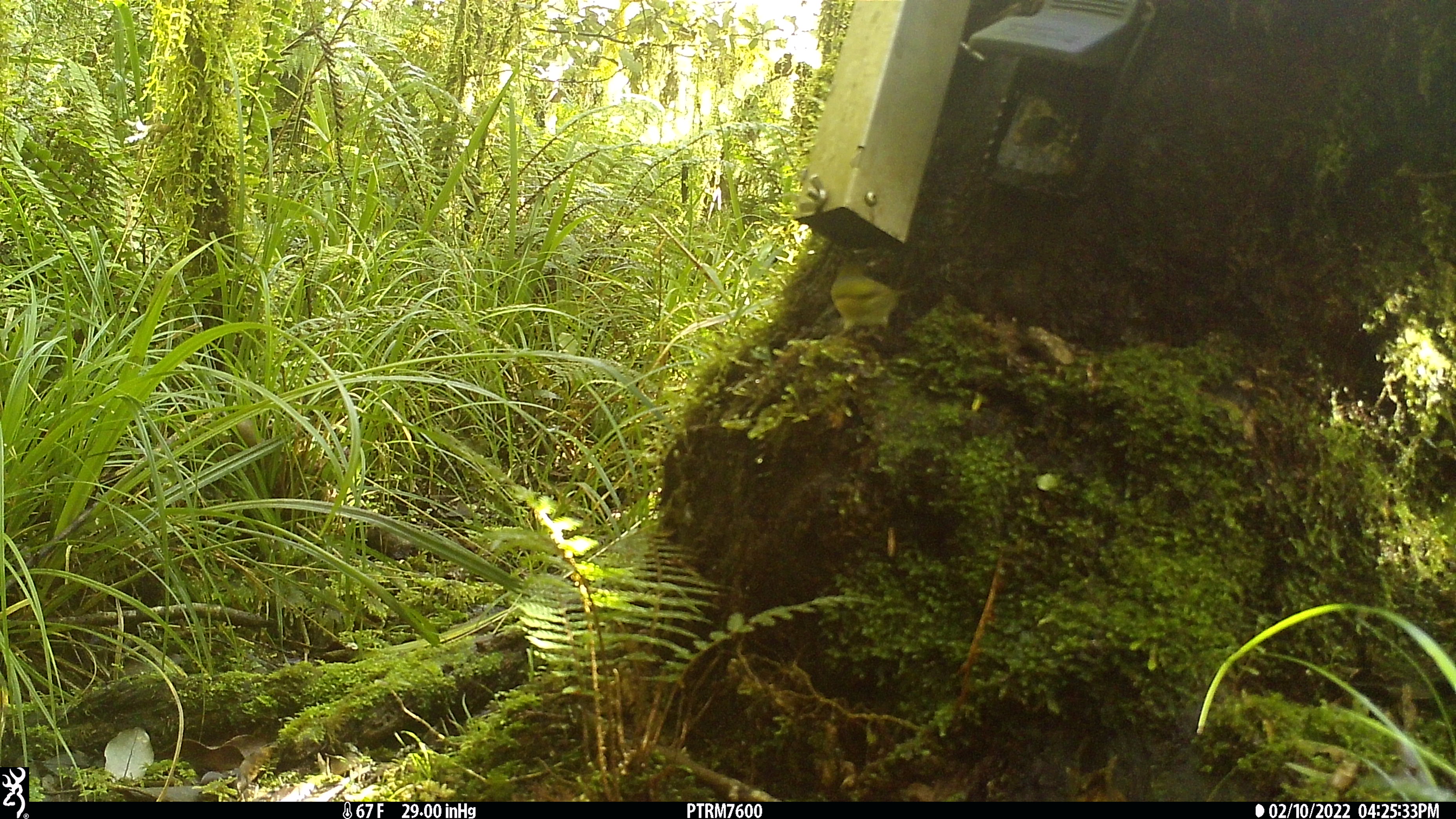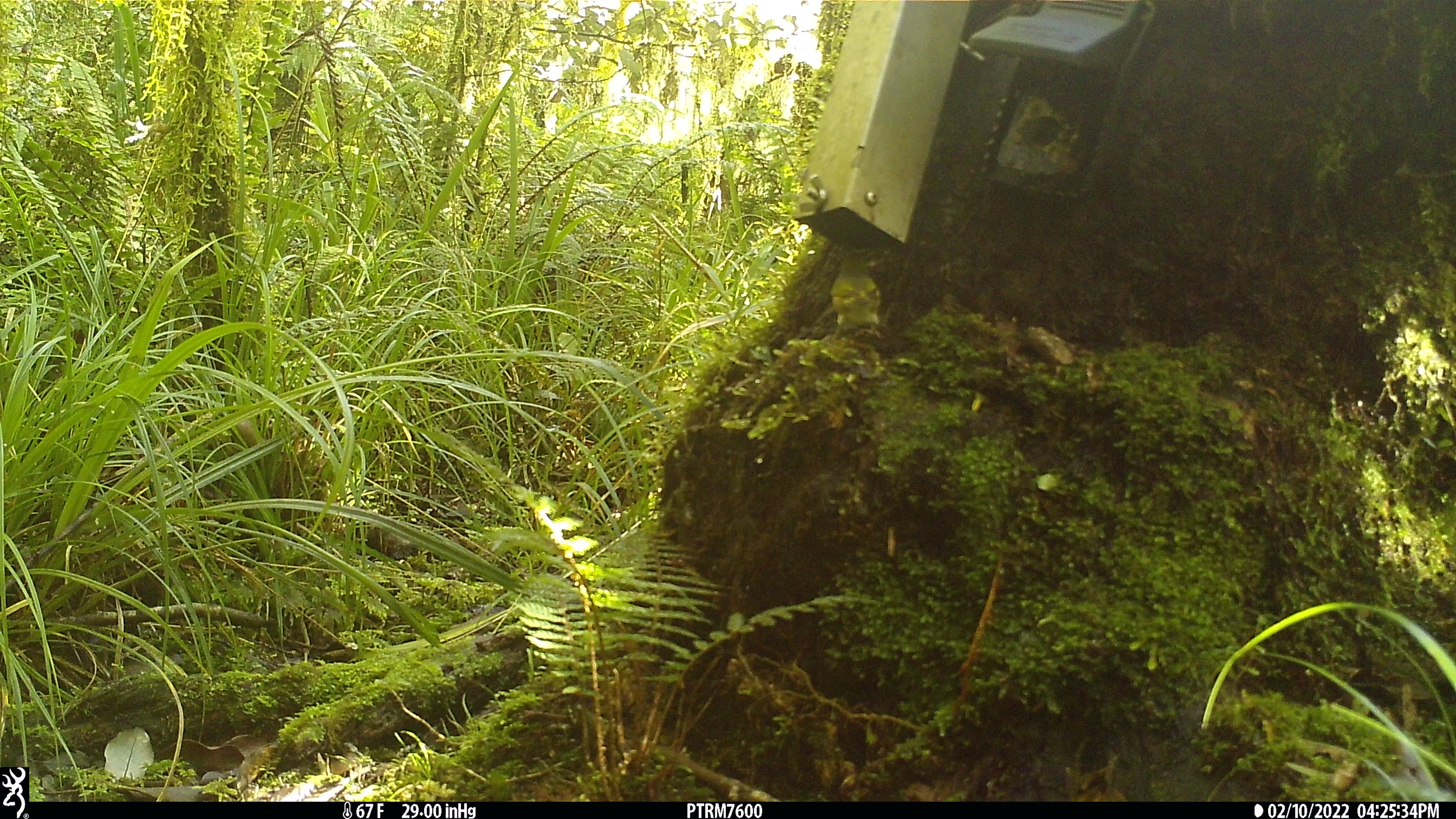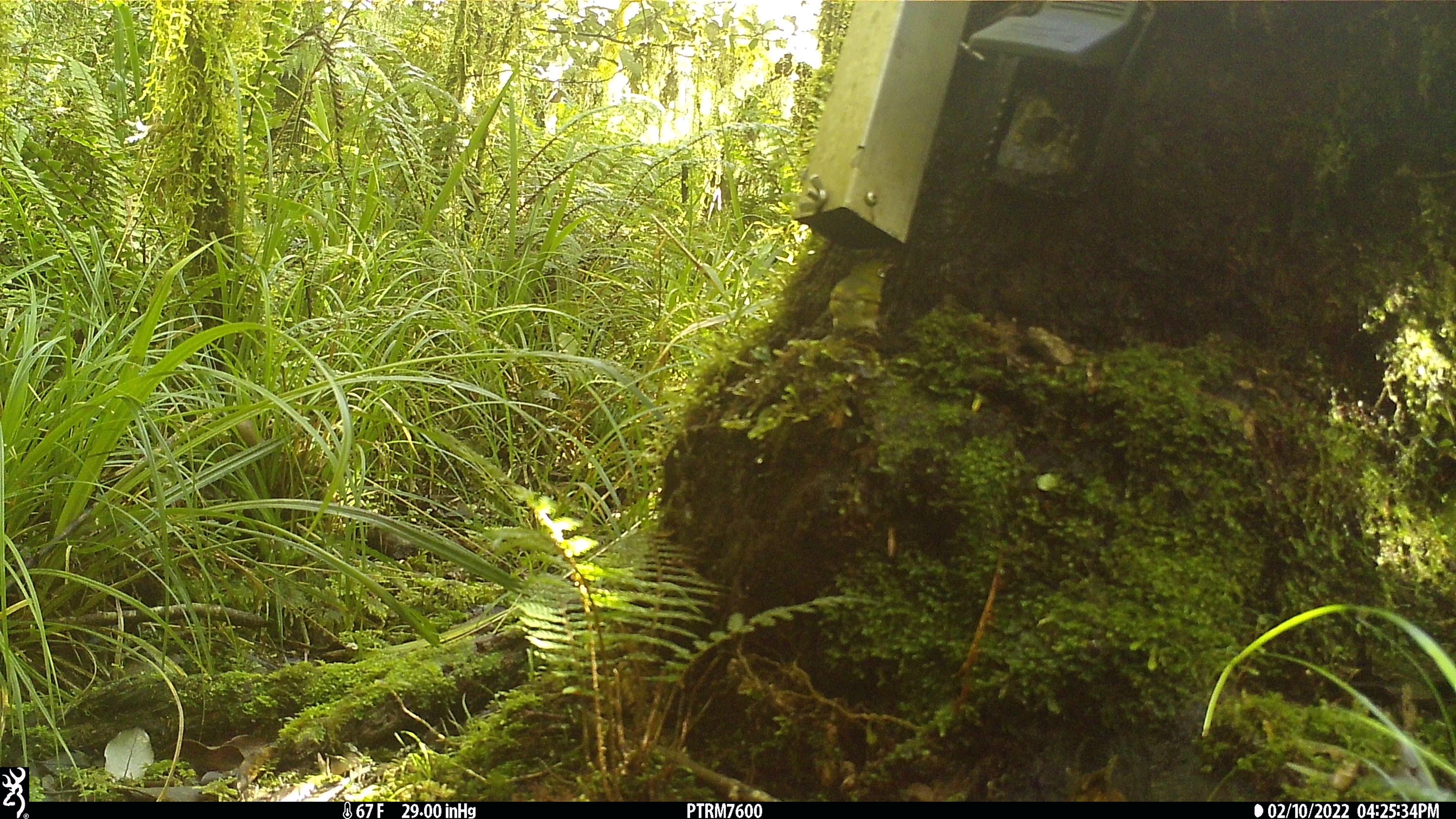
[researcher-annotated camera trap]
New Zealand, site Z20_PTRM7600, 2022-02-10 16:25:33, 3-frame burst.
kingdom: Animalia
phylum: Chordata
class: Aves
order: Passeriformes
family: Zosteropidae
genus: Zosterops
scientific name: Zosterops lateralis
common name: silvereye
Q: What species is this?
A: Silvereye (Zosterops lateralis).